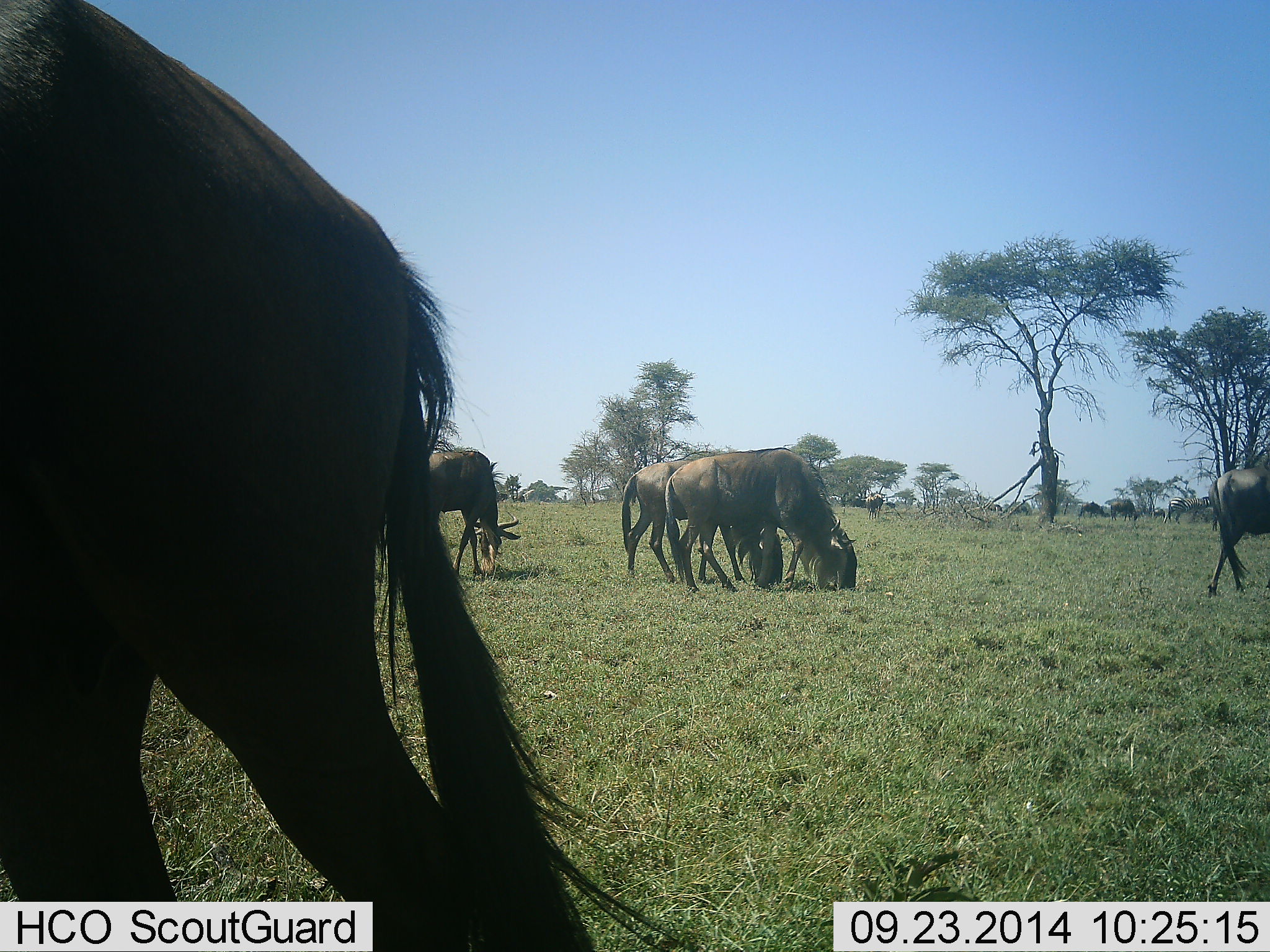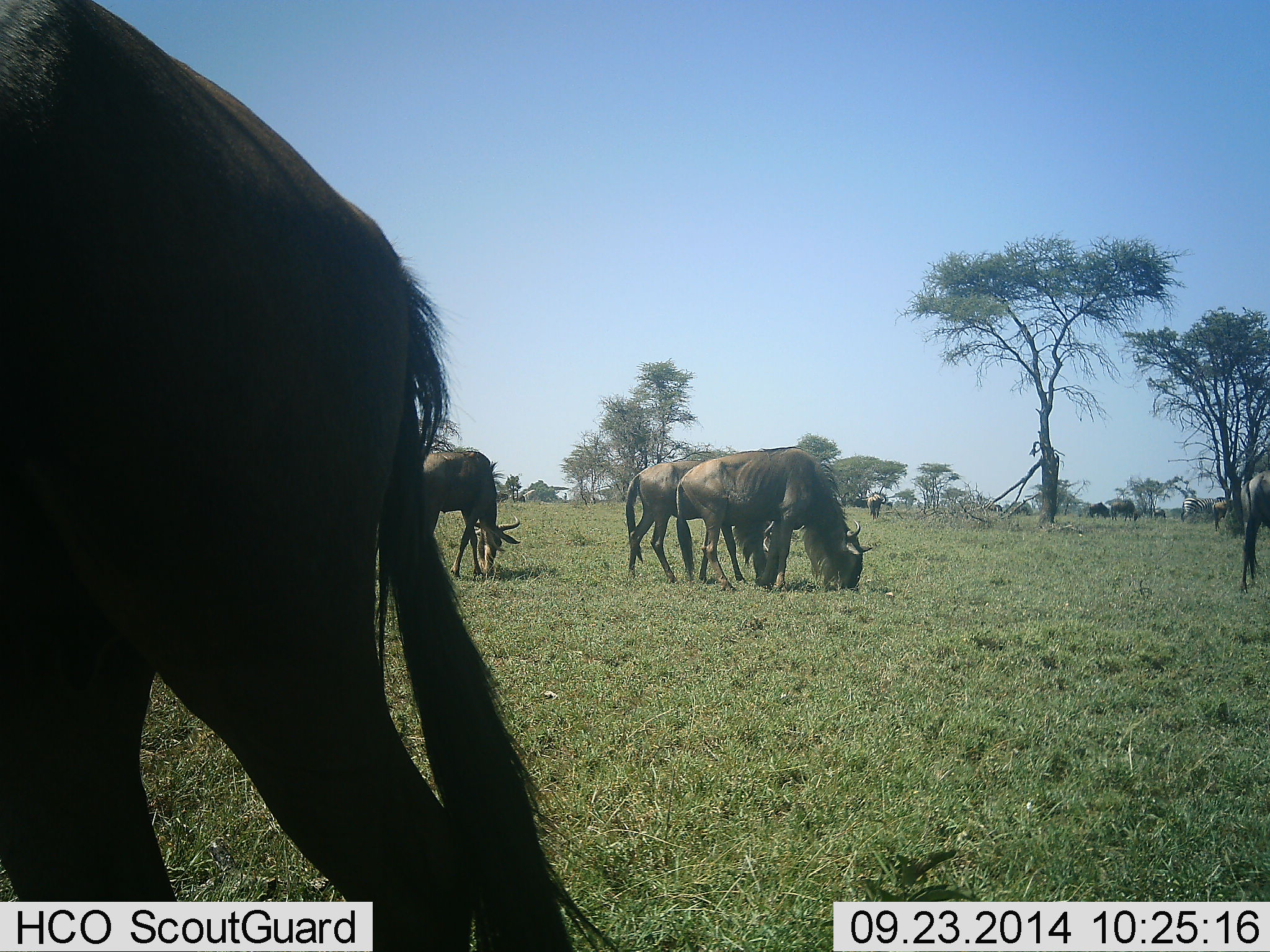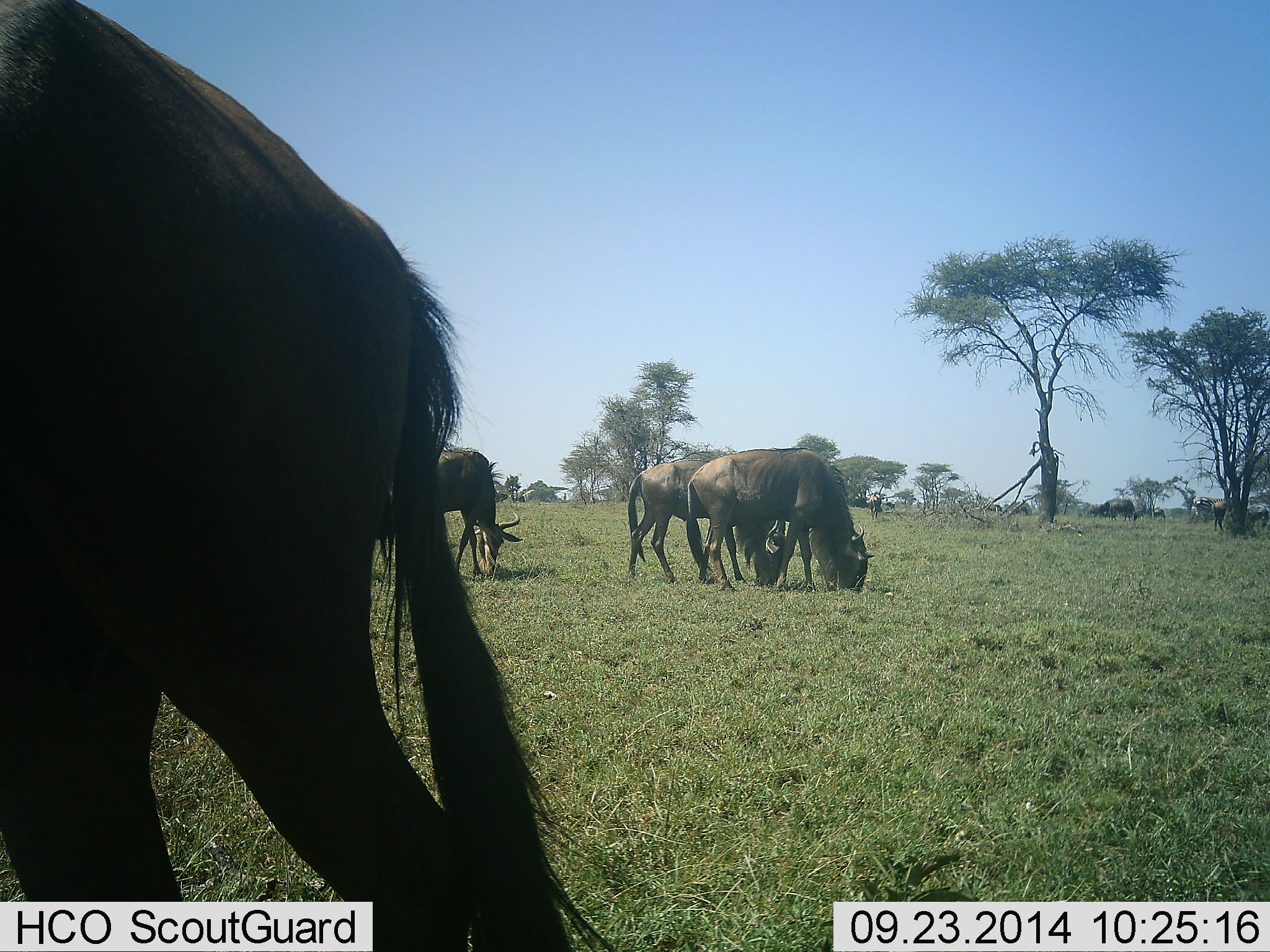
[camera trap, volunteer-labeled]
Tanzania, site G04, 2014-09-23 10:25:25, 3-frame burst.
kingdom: Animalia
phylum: Chordata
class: Mammalia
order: Artiodactyla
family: Bovidae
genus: Connochaetes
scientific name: Connochaetes taurinus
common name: blue wildebeest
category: wildebeest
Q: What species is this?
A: Wildebeest (blue wildebeest) (Connochaetes taurinus).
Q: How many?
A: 6.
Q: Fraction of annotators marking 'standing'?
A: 36%.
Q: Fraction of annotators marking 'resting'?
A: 9%.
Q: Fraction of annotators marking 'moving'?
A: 27%.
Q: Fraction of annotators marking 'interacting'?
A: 0%.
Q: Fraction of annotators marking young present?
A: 0%.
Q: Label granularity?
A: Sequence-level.